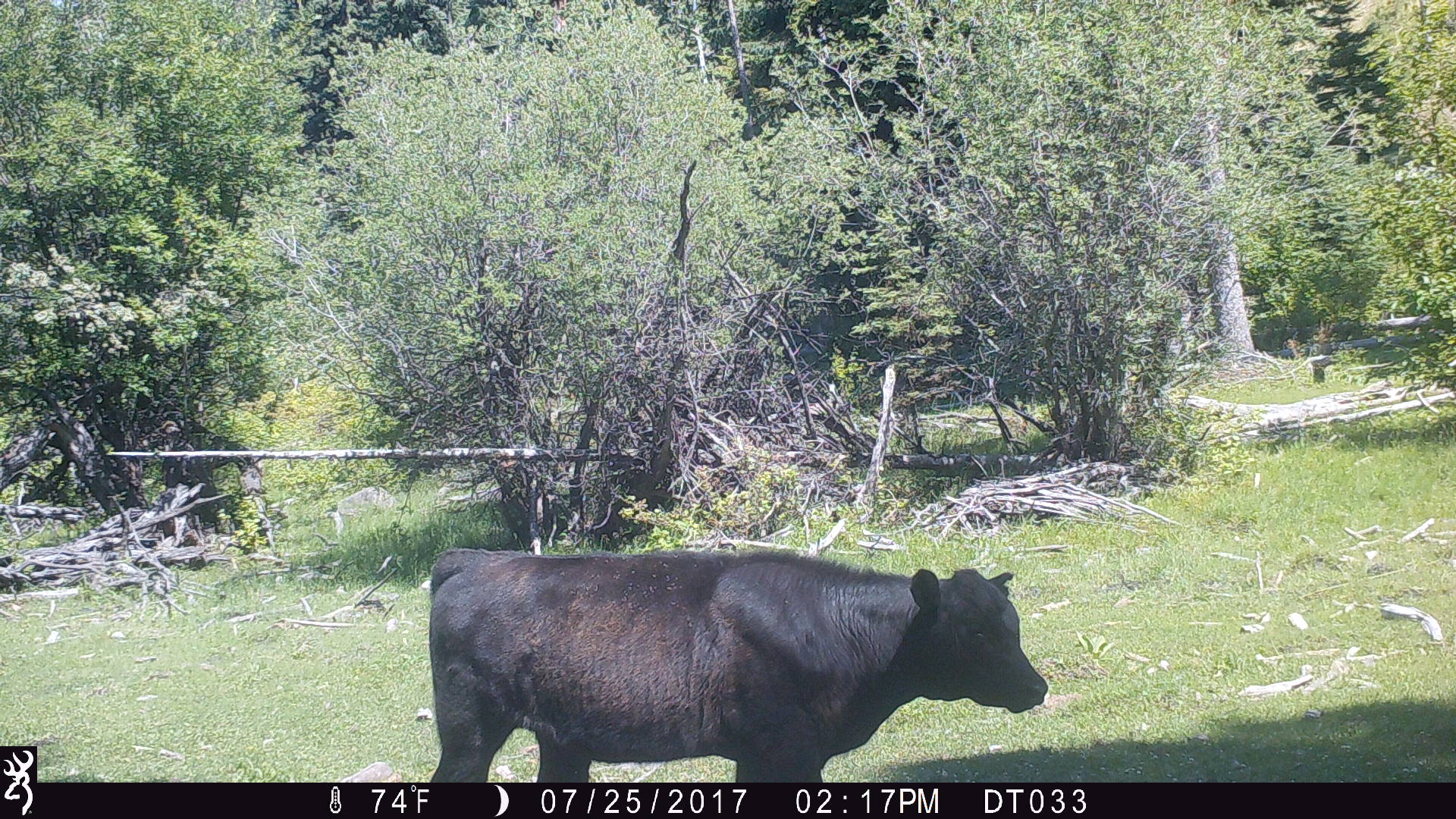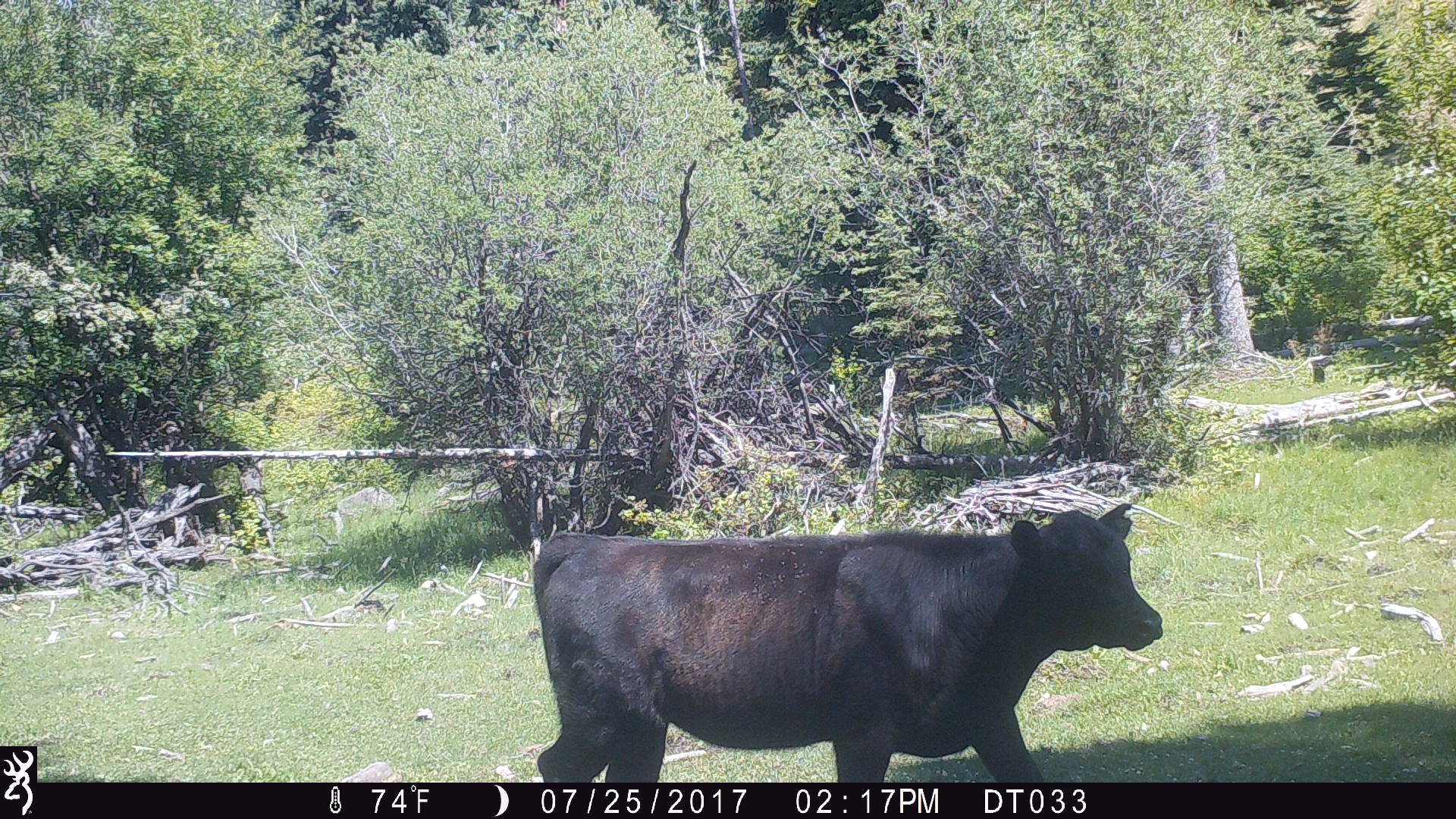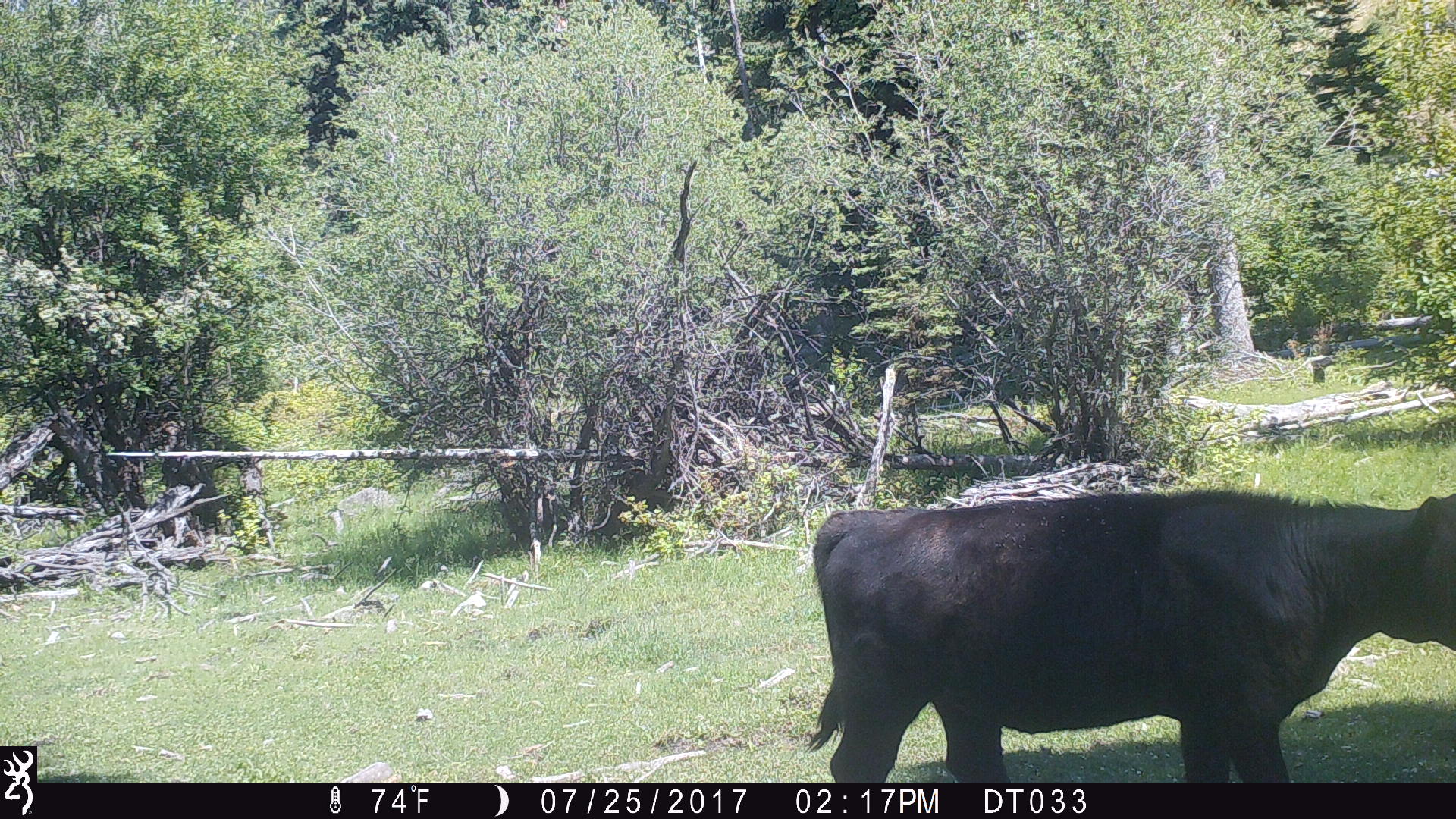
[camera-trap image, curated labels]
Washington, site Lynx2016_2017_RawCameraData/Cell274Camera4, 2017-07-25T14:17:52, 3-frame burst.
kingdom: Animalia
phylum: Chordata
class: Mammalia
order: Artiodactyla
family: Bovidae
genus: Bos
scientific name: Bos taurus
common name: domestic cattle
Domestic cattle (Bos taurus). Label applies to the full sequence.